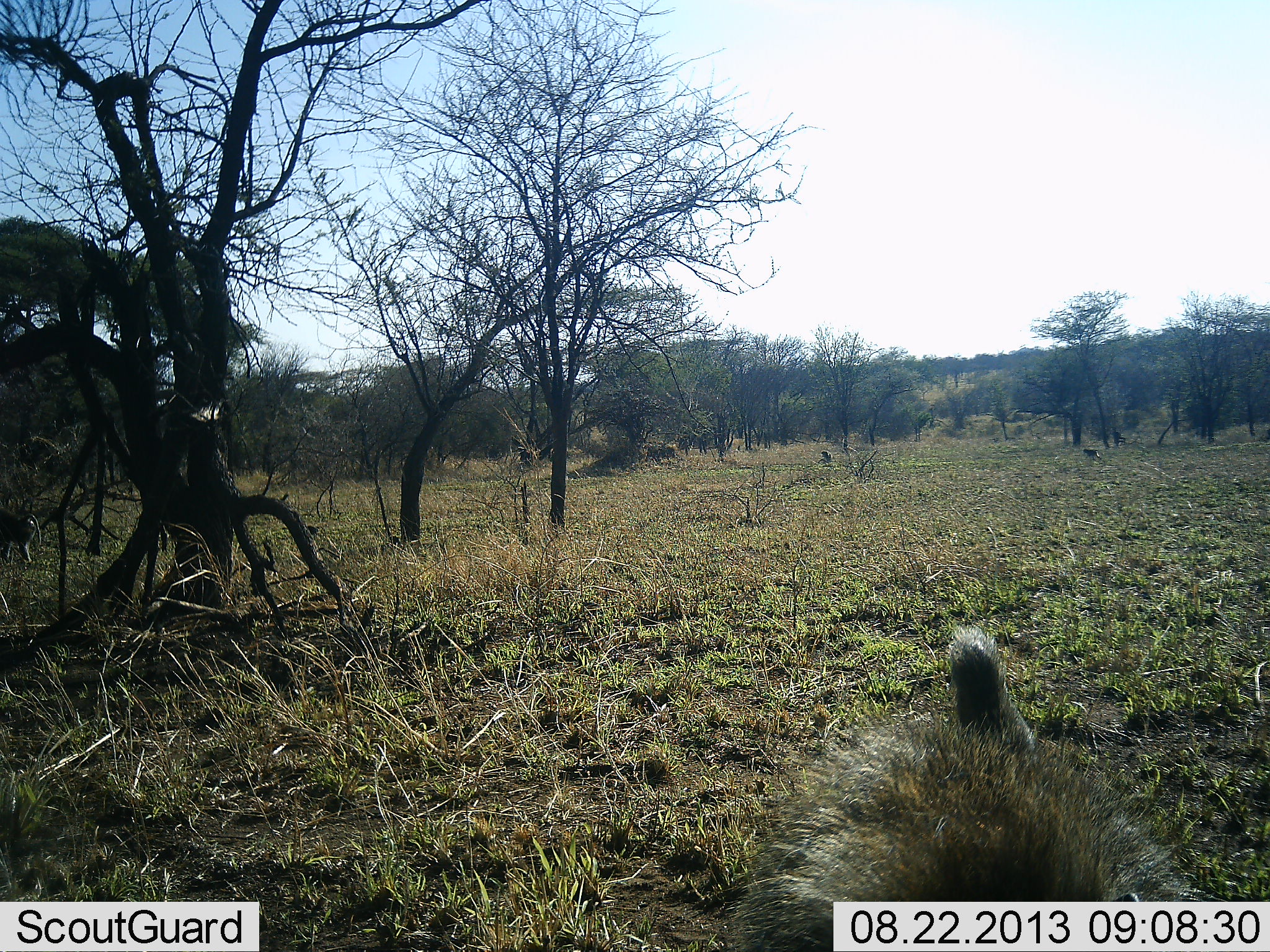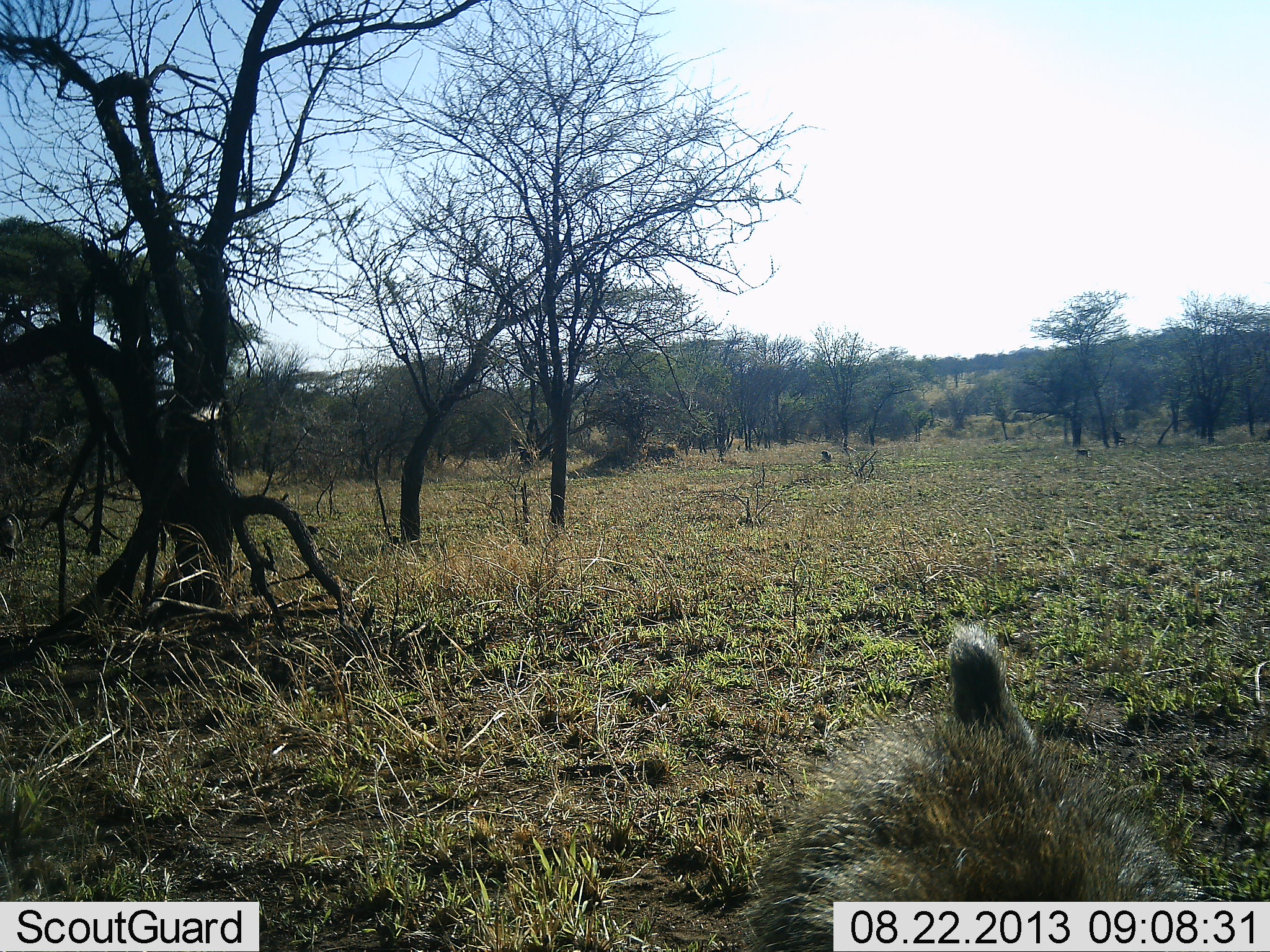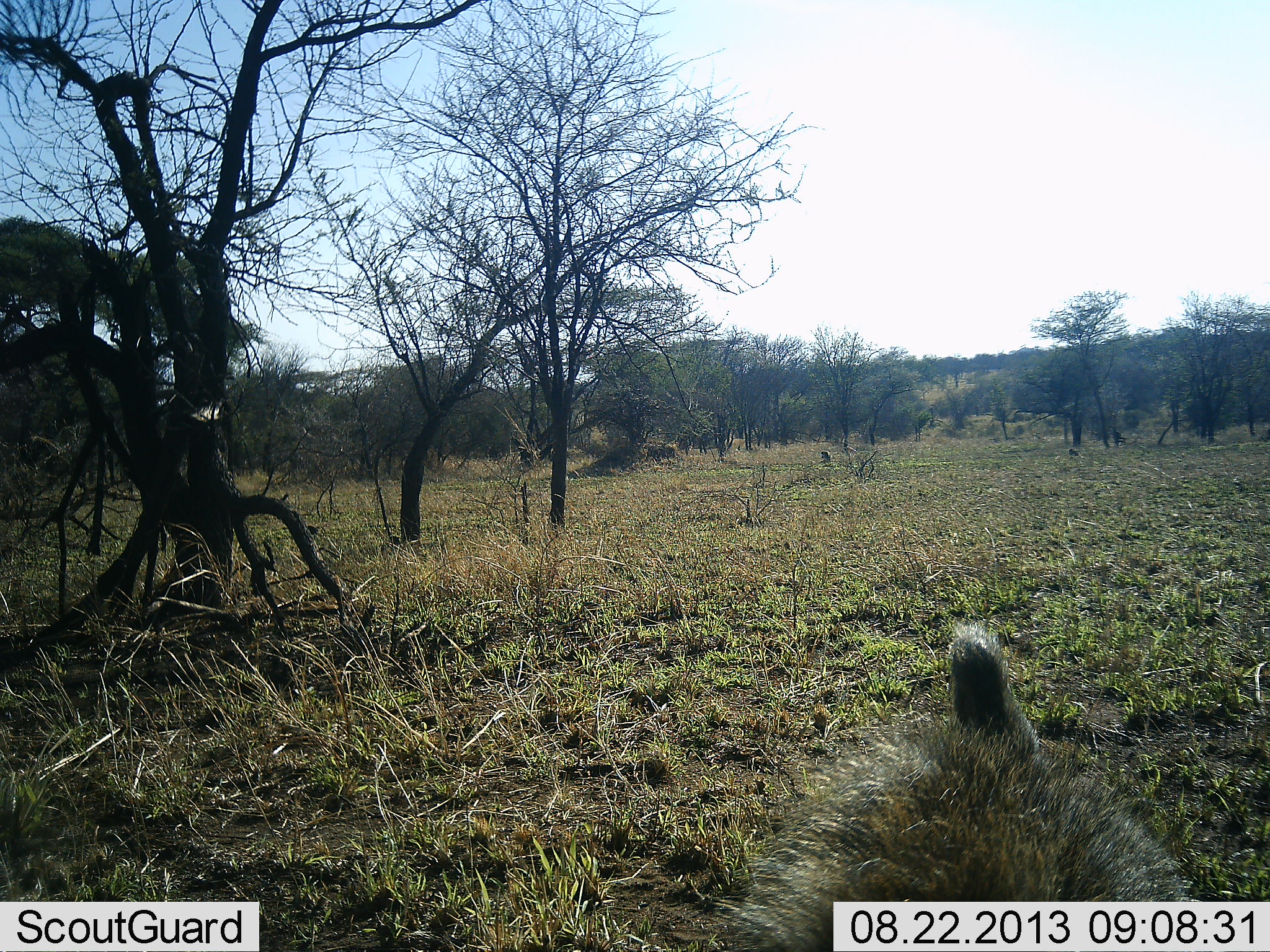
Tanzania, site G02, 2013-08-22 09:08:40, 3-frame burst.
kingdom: Animalia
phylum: Chordata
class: Mammalia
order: Primates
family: Cercopithecidae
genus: Papio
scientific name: Papio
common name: baboon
Baboon (Papio), count 2. Behavior (volunteer vote fractions): standing 54%, resting 8%, moving 77%, interacting 0%. Young present (vote fraction): 0%. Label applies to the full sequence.